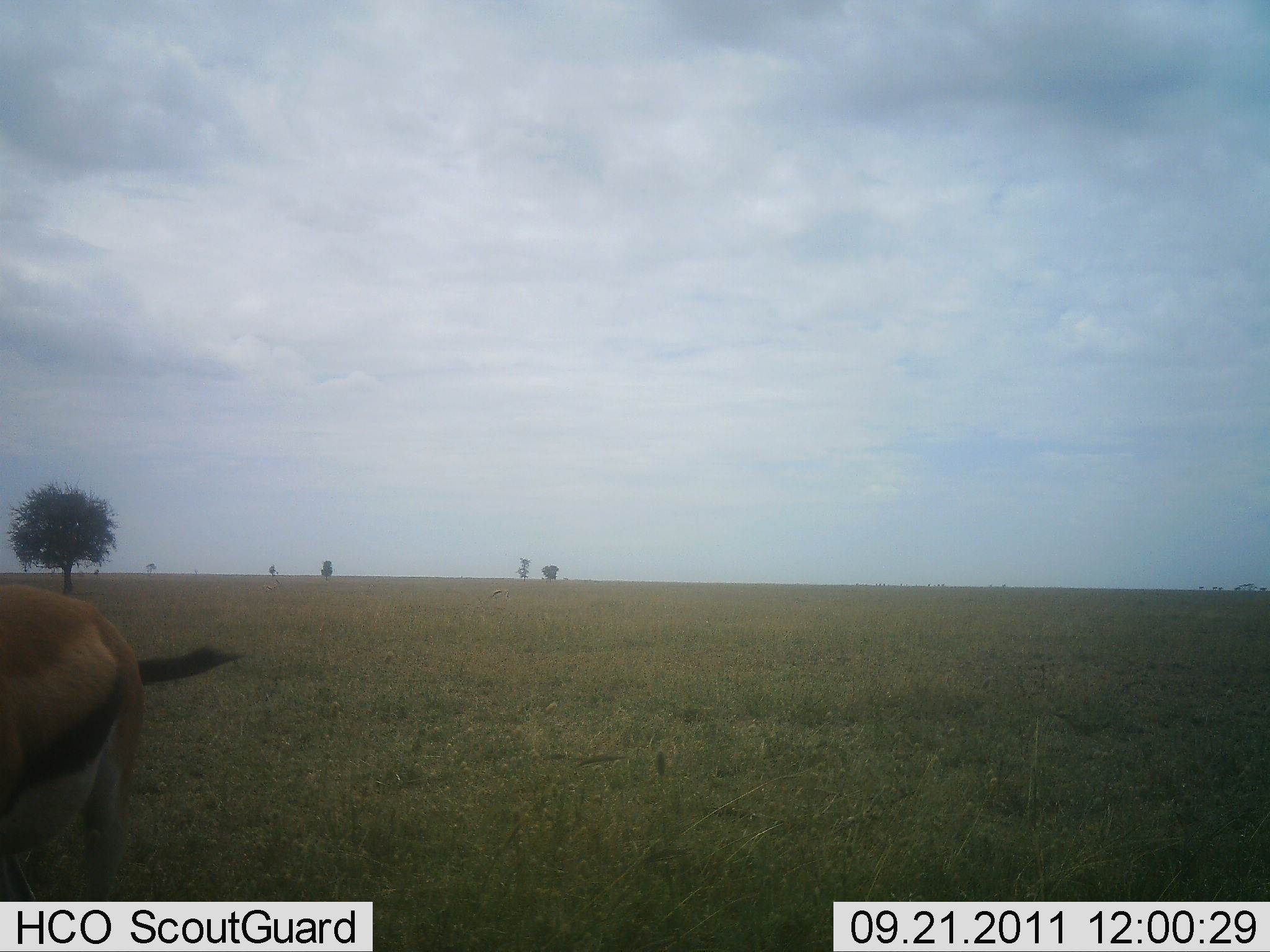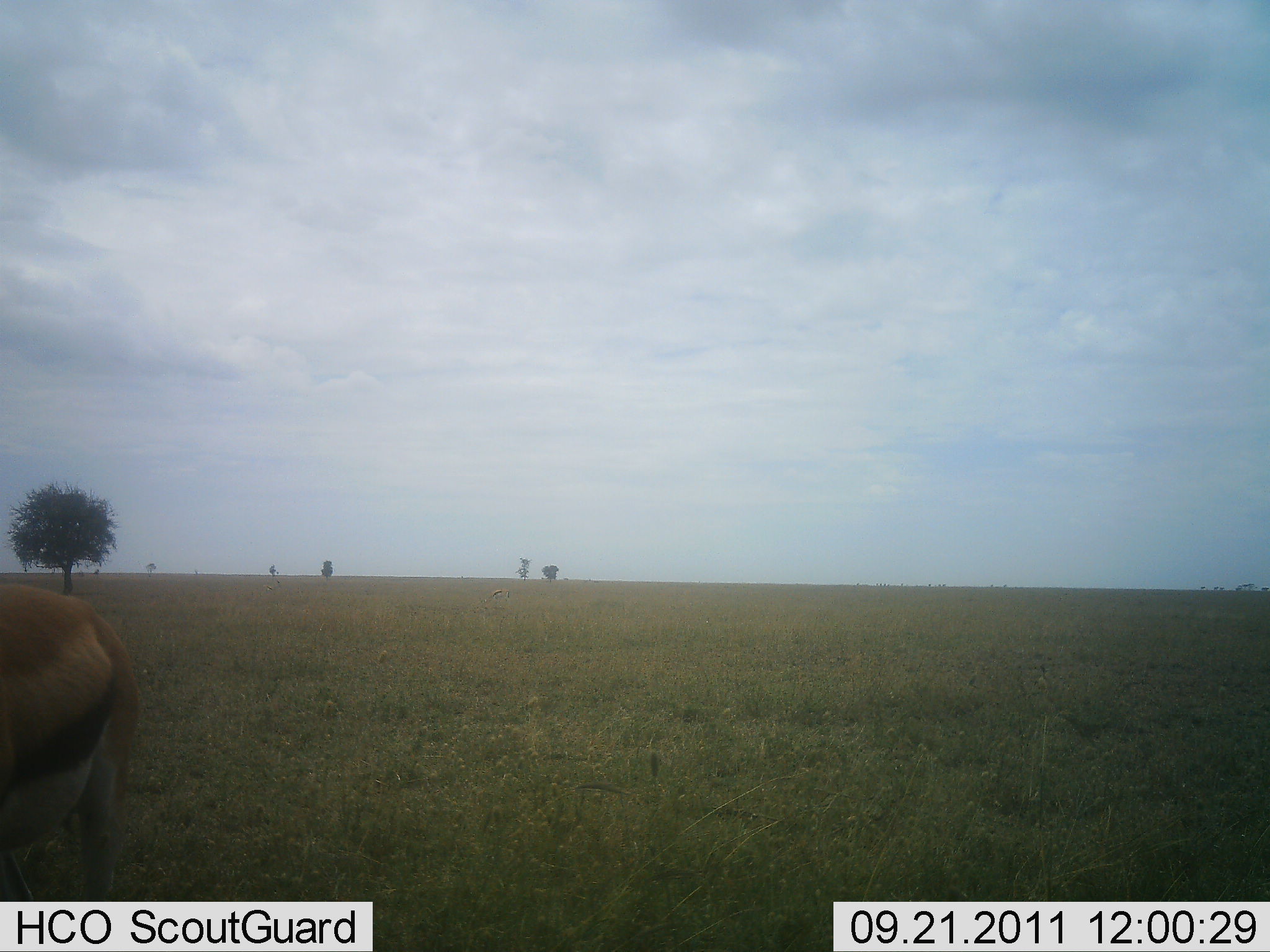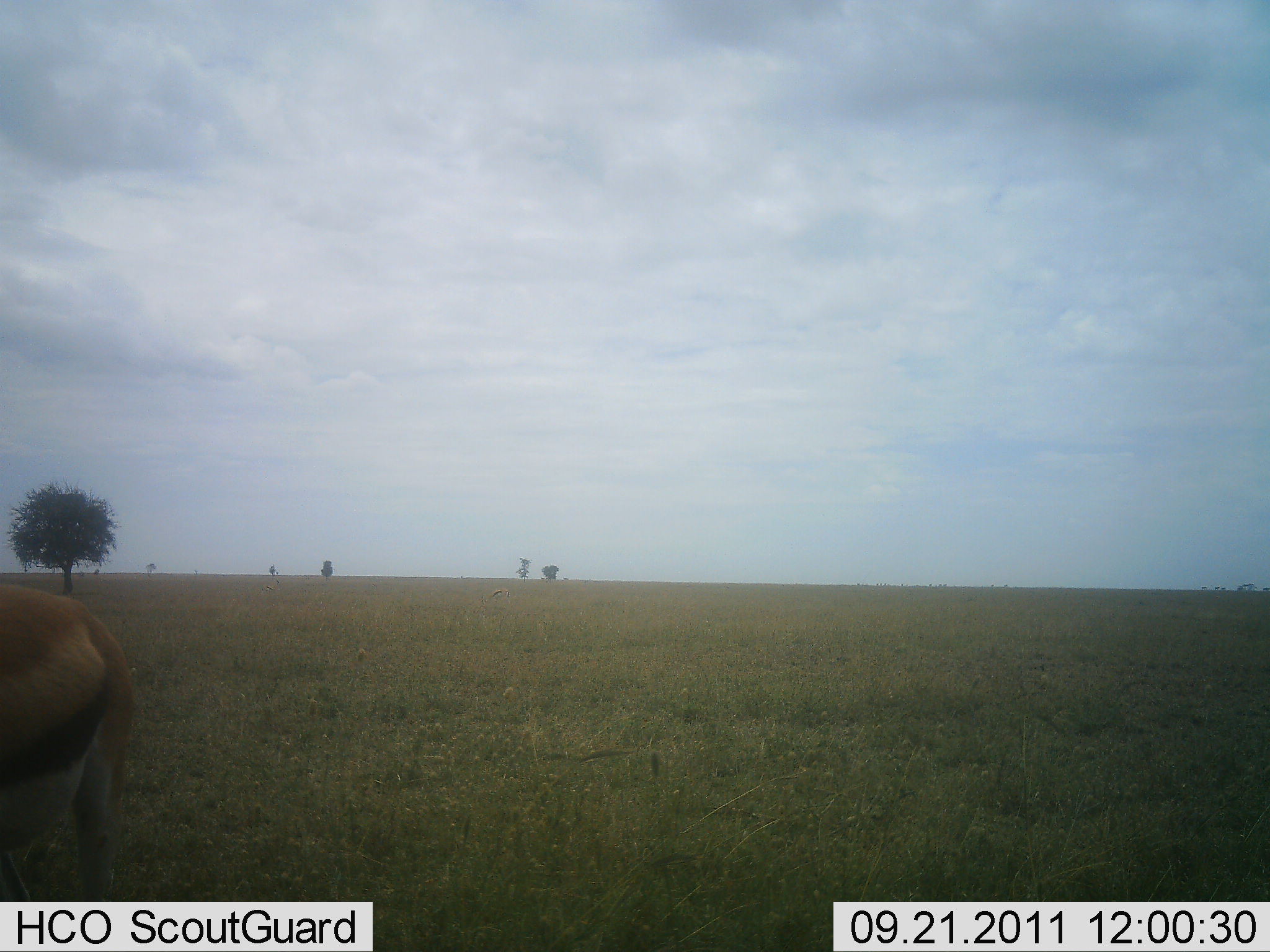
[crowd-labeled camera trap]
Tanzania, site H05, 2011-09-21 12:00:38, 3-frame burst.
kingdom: Animalia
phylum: Chordata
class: Mammalia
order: Artiodactyla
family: Bovidae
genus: Eudorcas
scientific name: Eudorcas thomsonii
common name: thomson's gazelle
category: gazellethomsons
Gazellethomsons (thomson's gazelle) (Eudorcas thomsonii), count 1. Behavior (volunteer vote fractions): standing 85%, resting 8%, moving 8%, interacting 0%. Young present (vote fraction): 0%. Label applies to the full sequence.